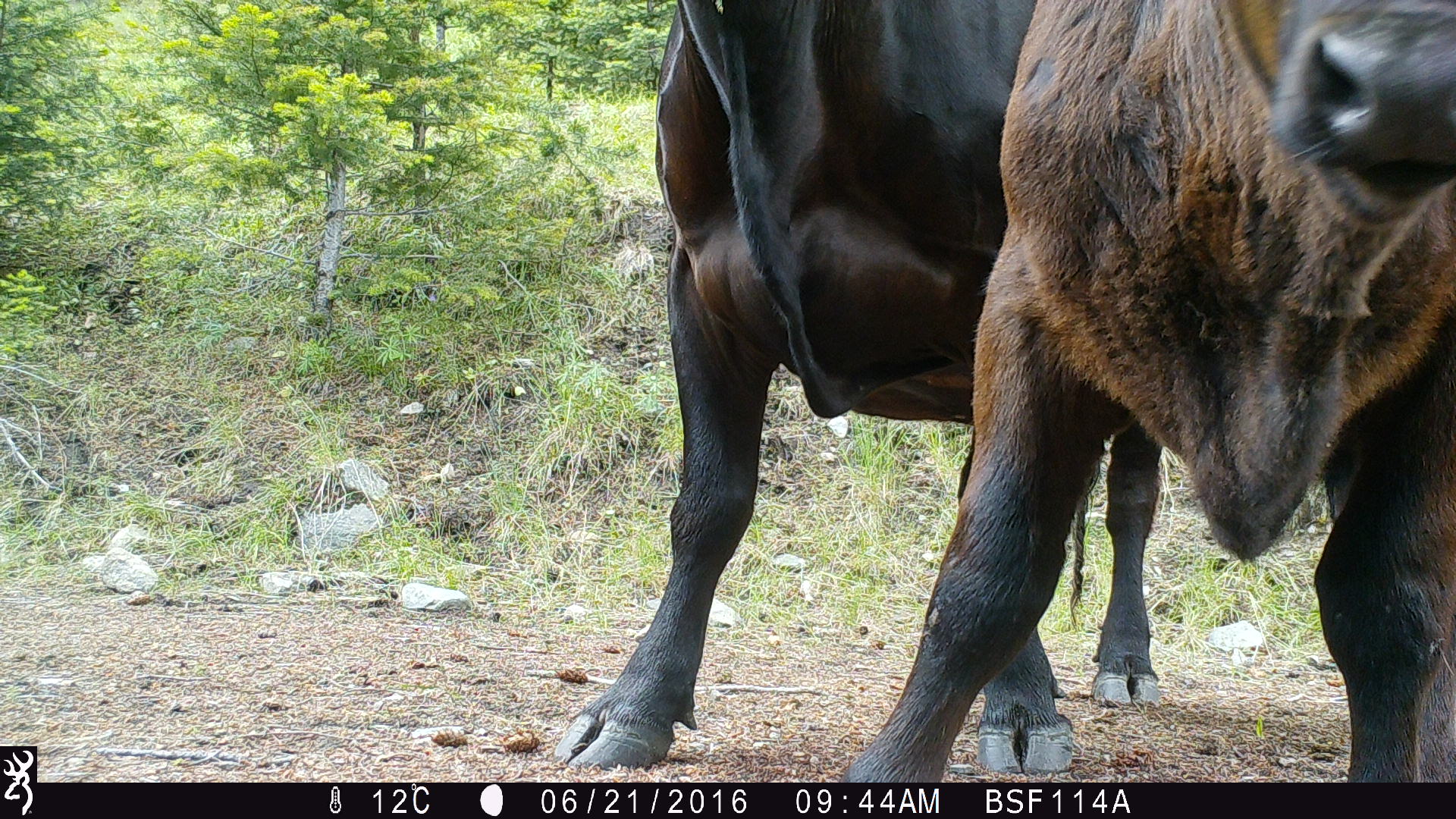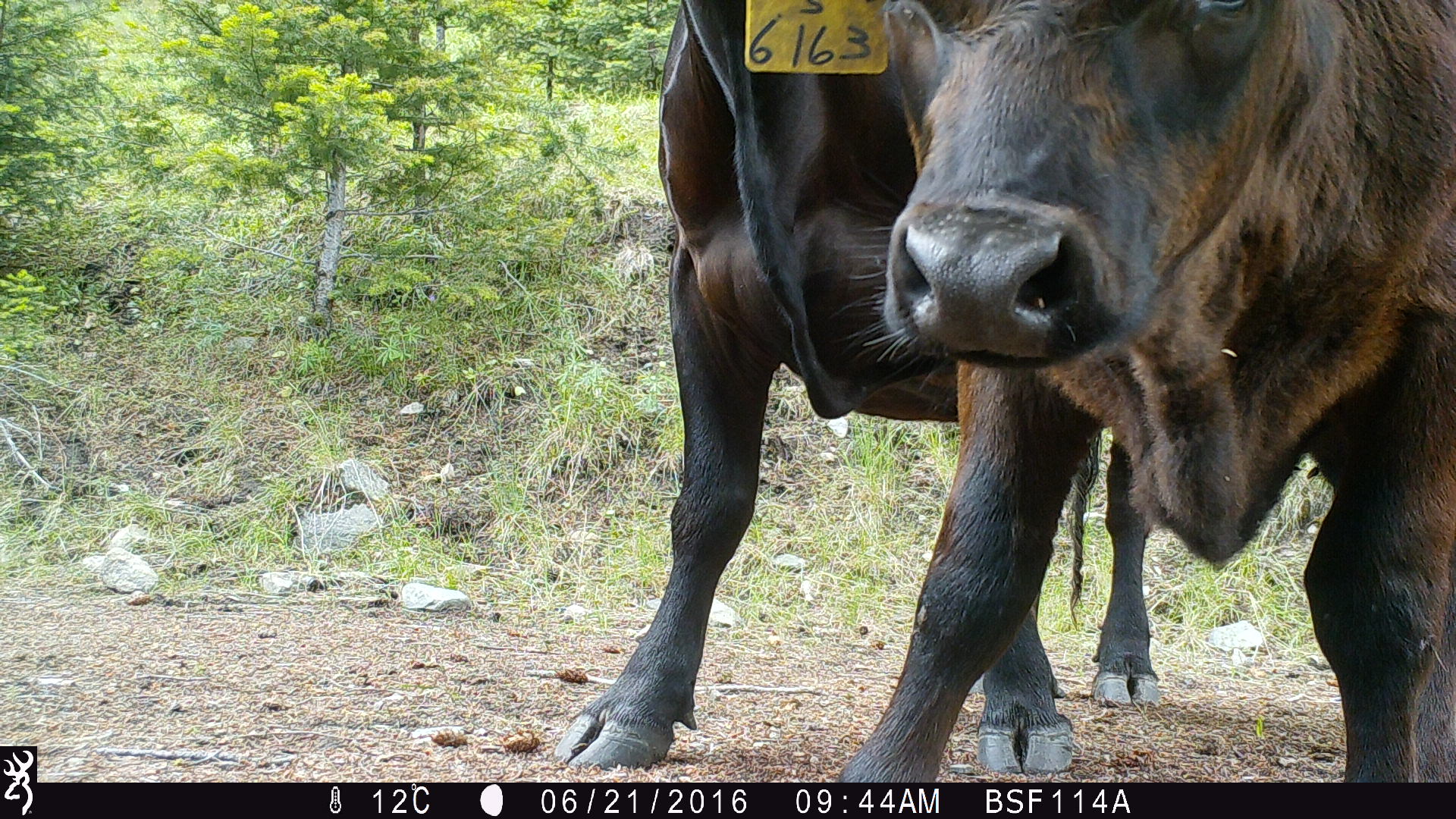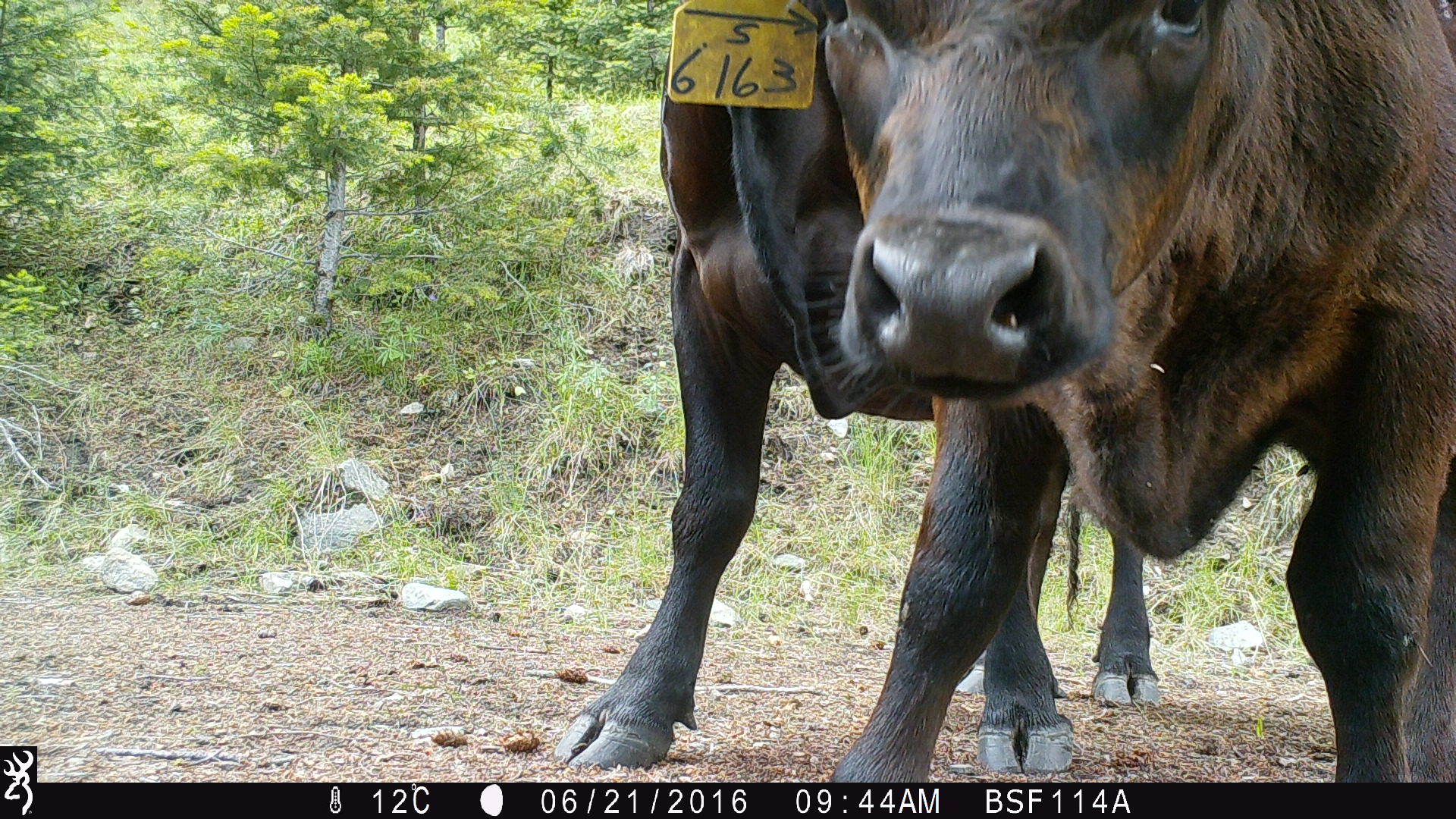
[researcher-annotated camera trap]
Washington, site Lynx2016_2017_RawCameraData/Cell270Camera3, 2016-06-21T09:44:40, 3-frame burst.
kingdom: Animalia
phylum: Chordata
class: Mammalia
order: Artiodactyla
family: Bovidae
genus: Bos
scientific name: Bos taurus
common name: domestic cattle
Domestic cattle (Bos taurus). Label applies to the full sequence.